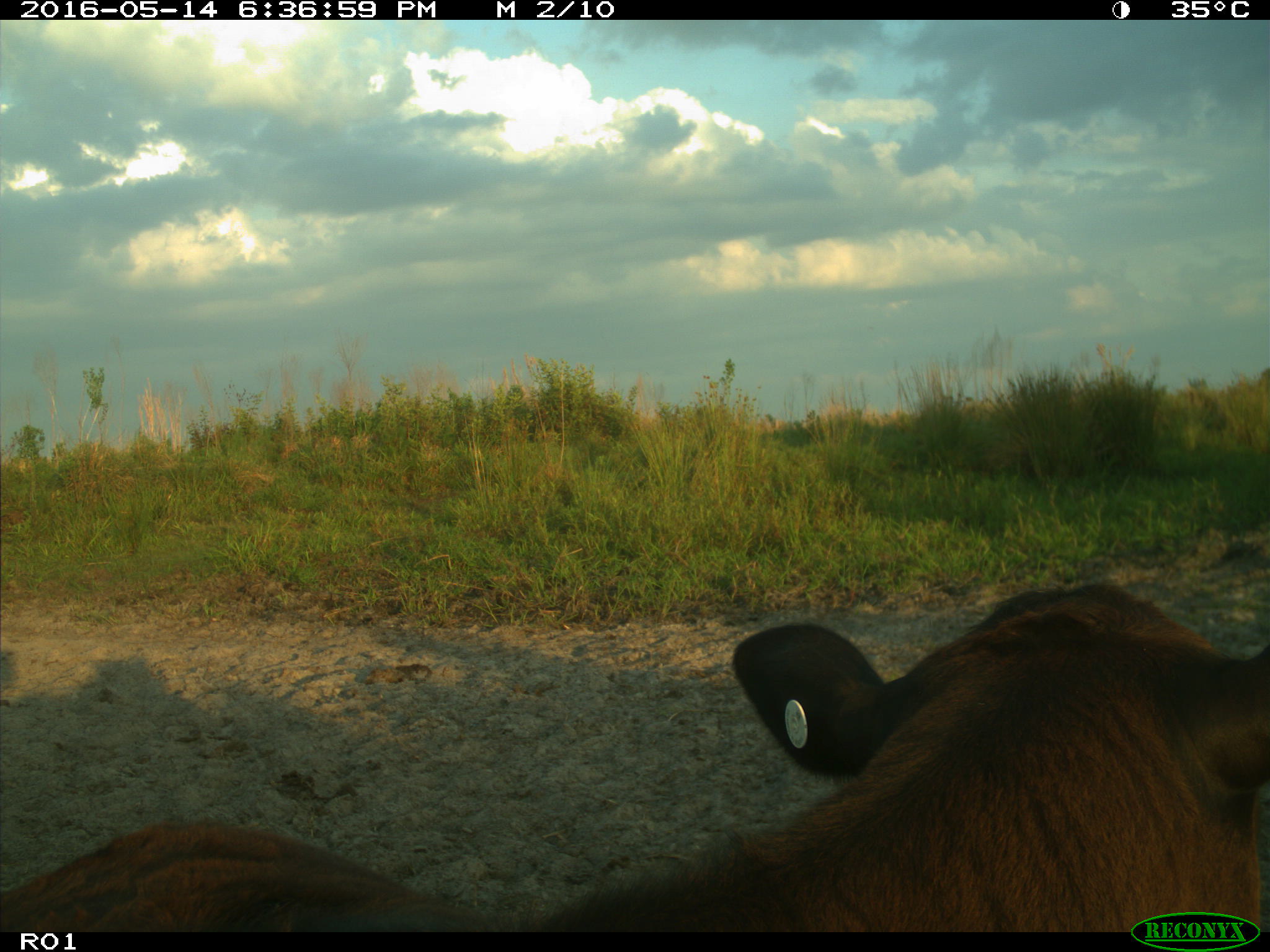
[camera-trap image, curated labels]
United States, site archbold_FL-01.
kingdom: Animalia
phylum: Chordata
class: Mammalia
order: Artiodactyla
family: Bovidae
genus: Bos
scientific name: Bos taurus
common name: domestic cow